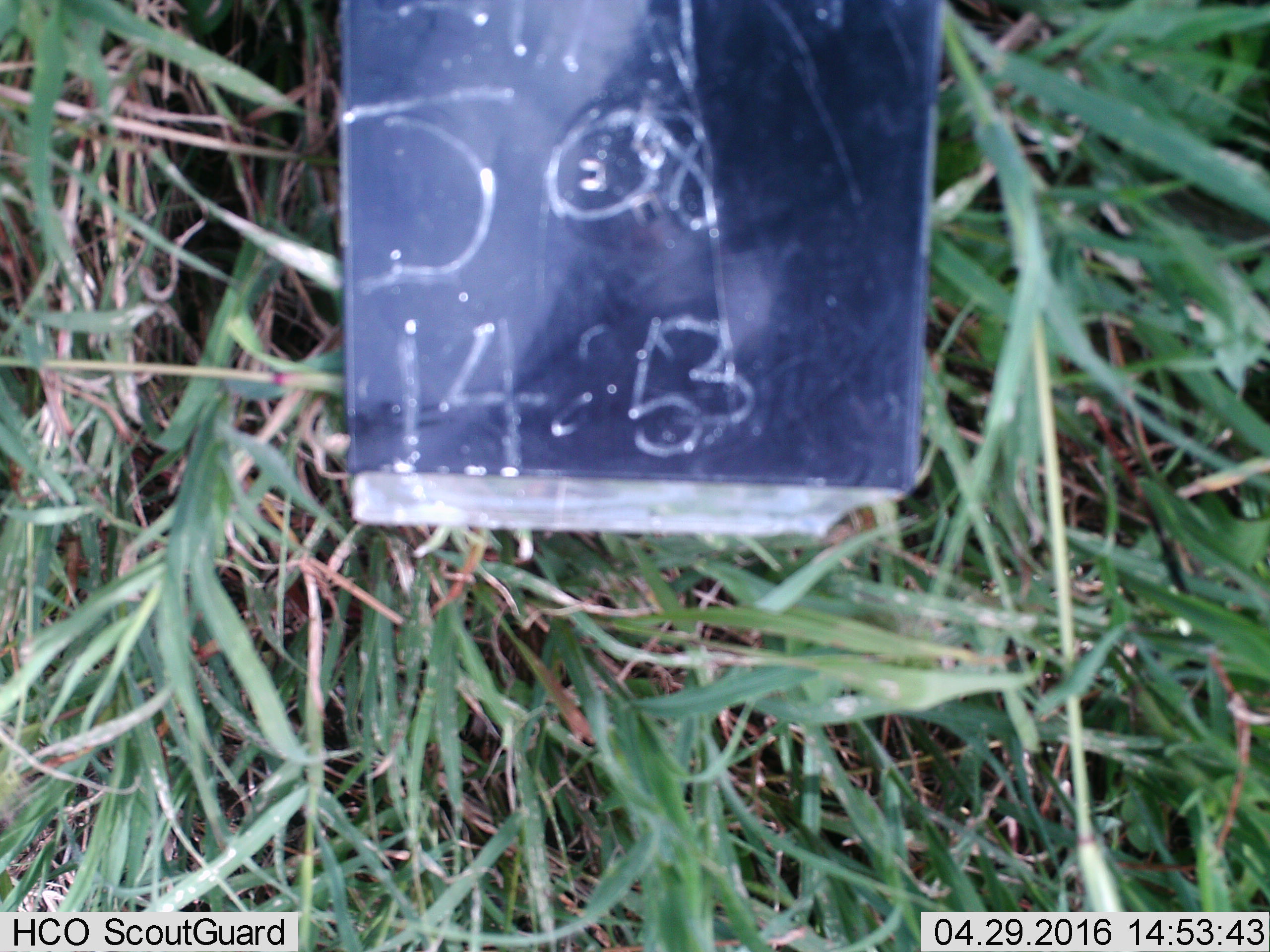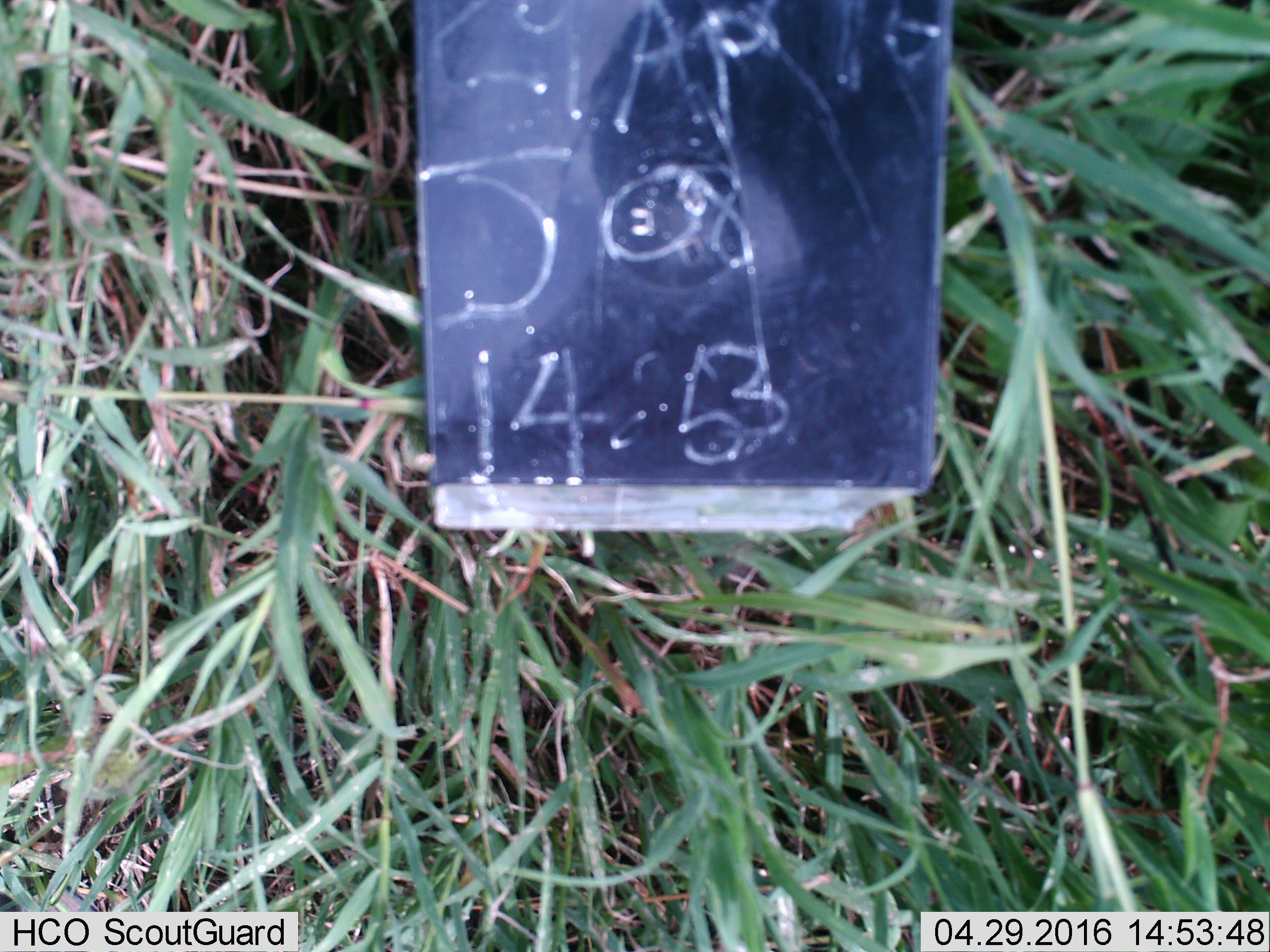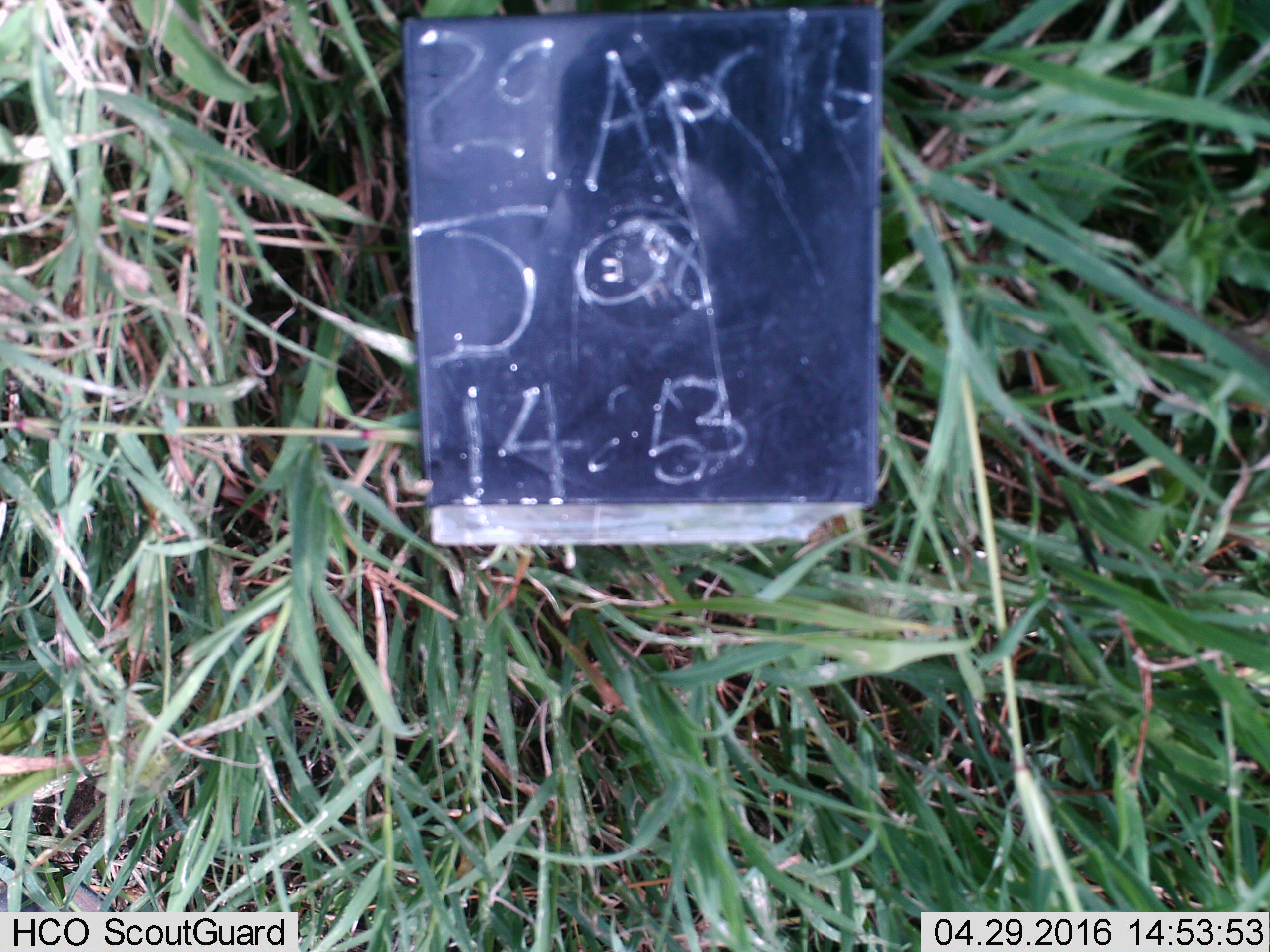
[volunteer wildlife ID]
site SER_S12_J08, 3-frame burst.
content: unidentified animal